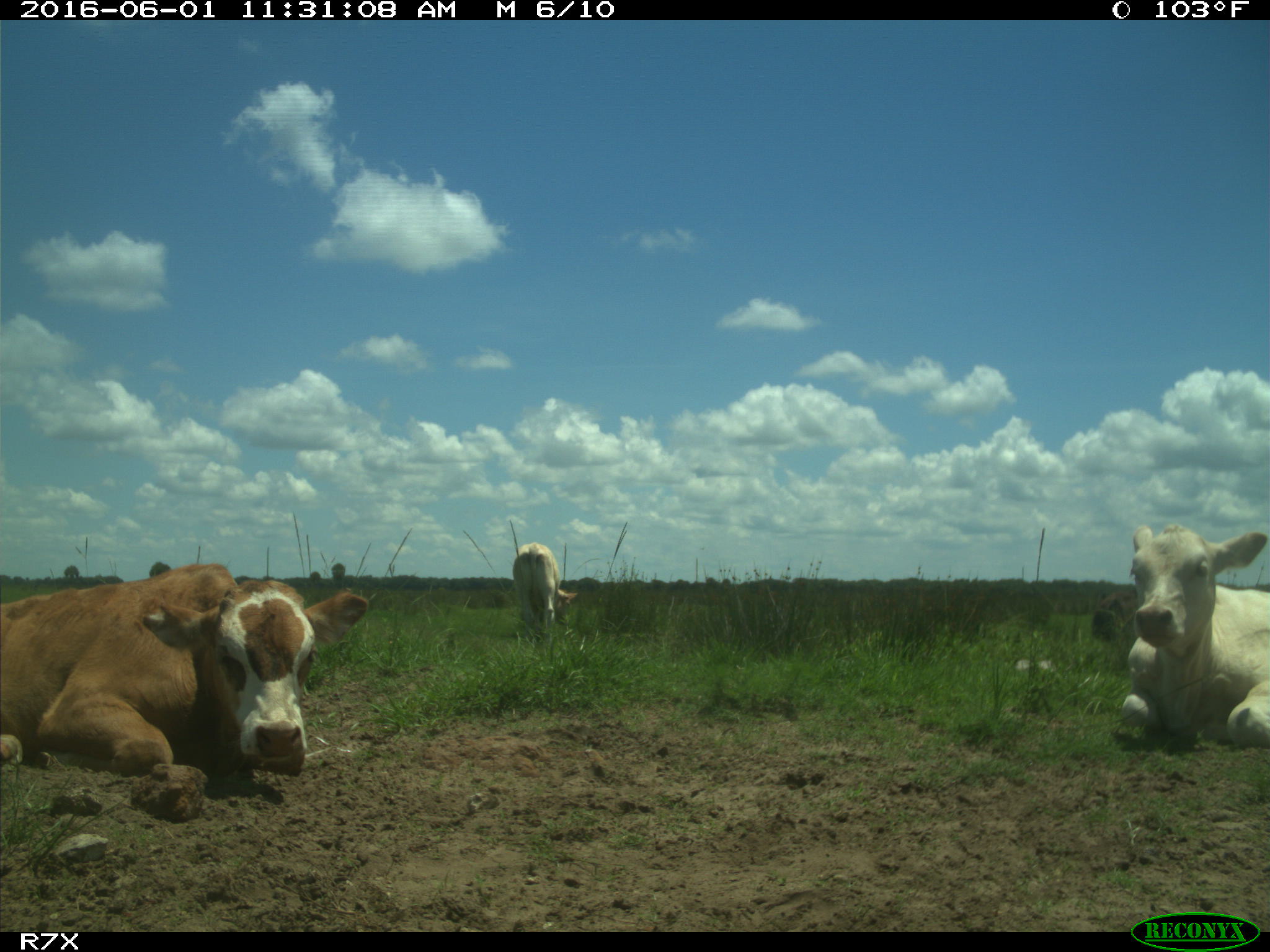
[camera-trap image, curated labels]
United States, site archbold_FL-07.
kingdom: Animalia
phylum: Chordata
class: Mammalia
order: Artiodactyla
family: Bovidae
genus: Bos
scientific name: Bos taurus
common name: domestic cow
Bos taurus (domestic cow).